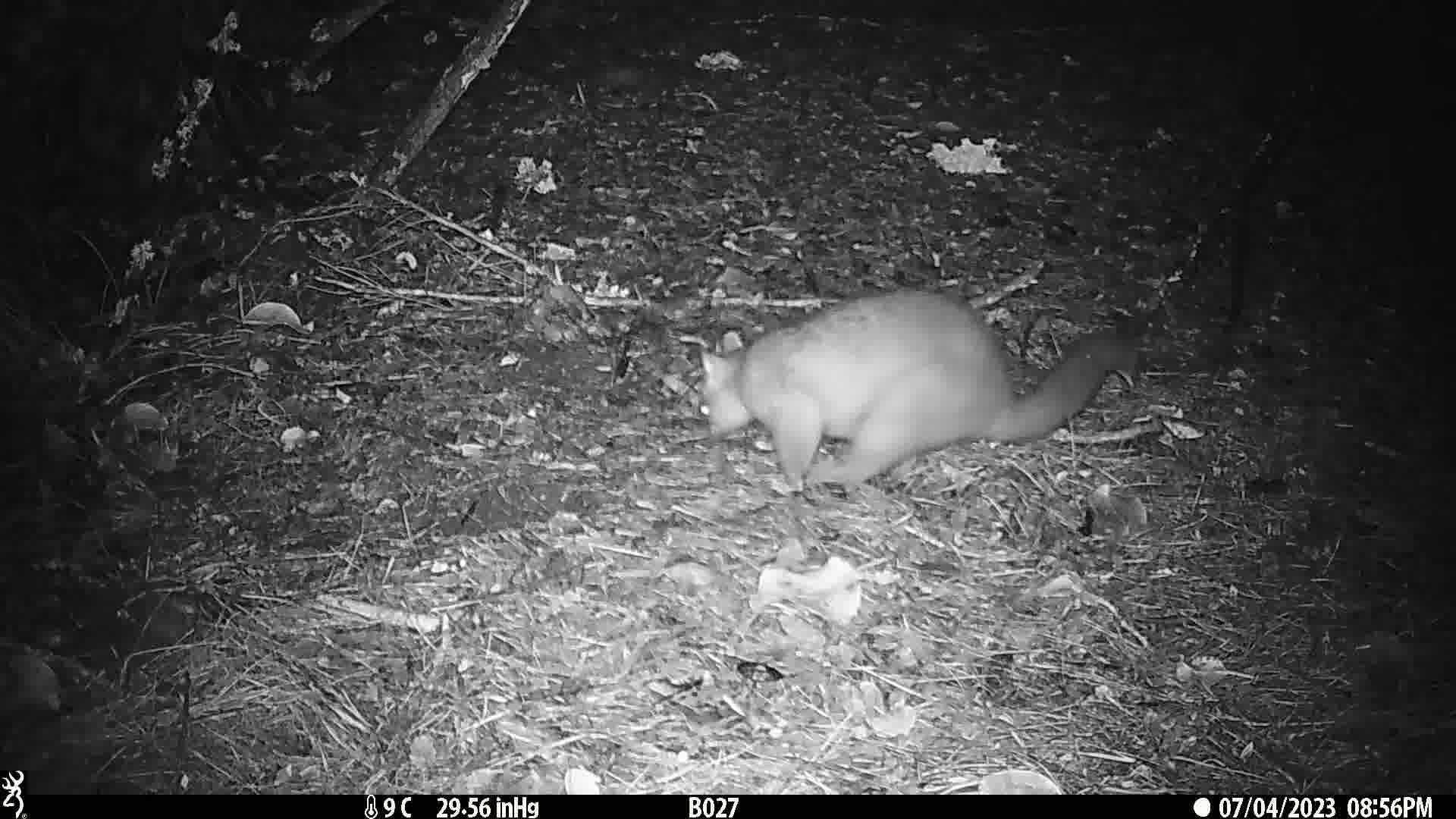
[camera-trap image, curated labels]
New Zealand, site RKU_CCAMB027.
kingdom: Animalia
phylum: Chordata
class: Mammalia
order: Diprotodontia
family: Phalangeridae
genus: Trichosurus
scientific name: Trichosurus vulpecula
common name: common brushtail possum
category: possum